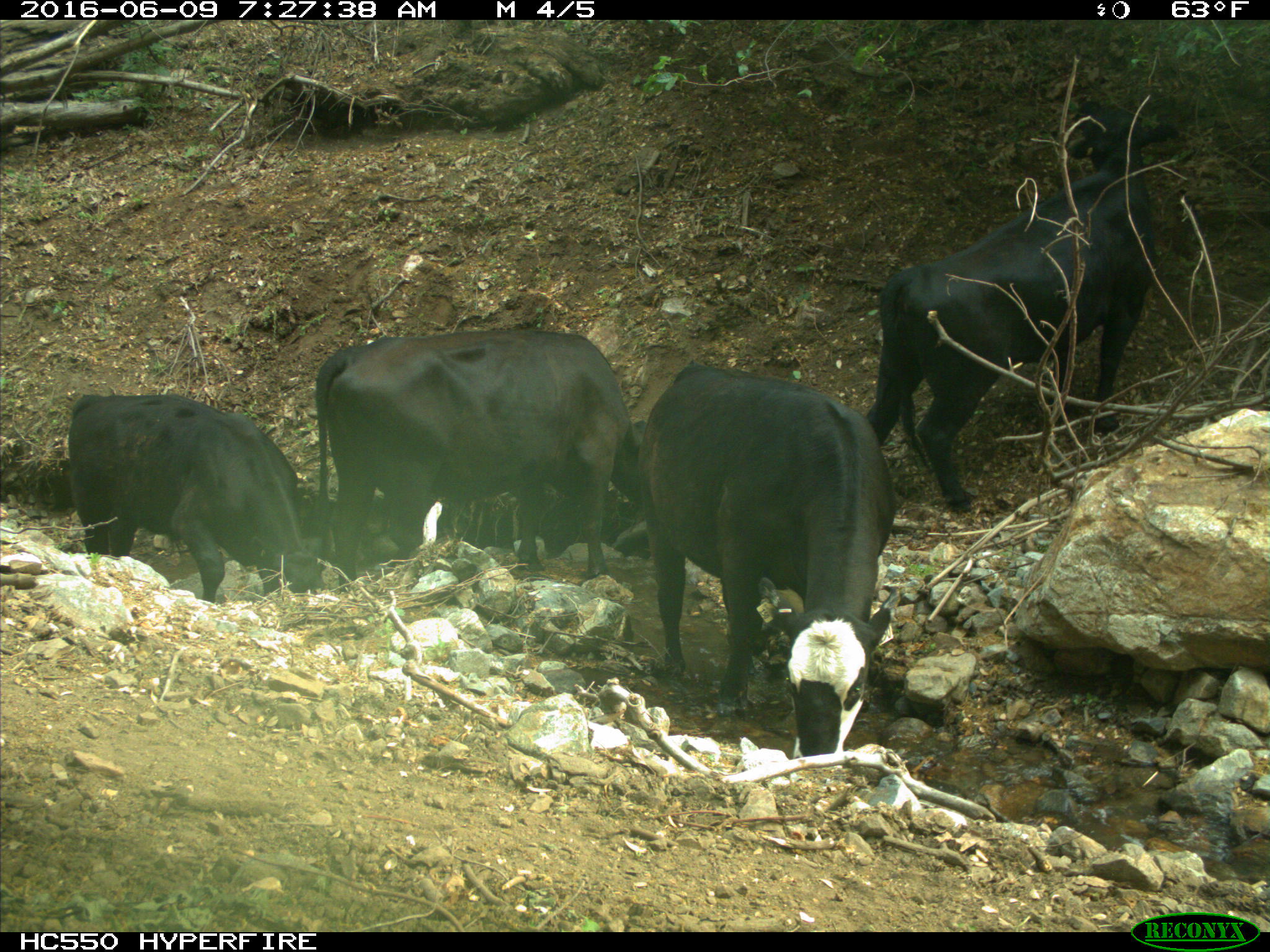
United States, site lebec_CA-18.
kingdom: Animalia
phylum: Chordata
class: Mammalia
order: Artiodactyla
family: Bovidae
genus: Bos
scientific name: Bos taurus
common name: domestic cow